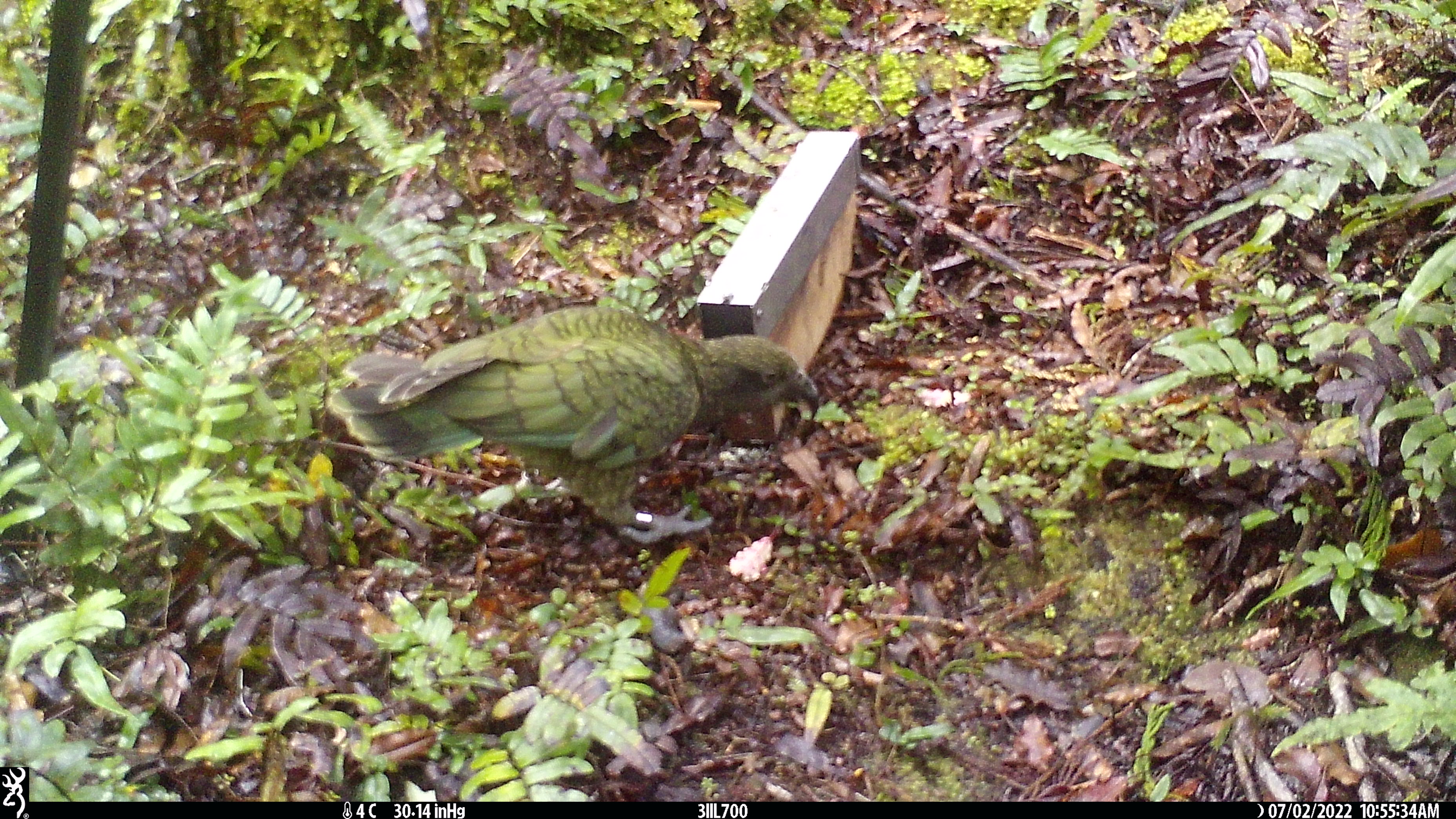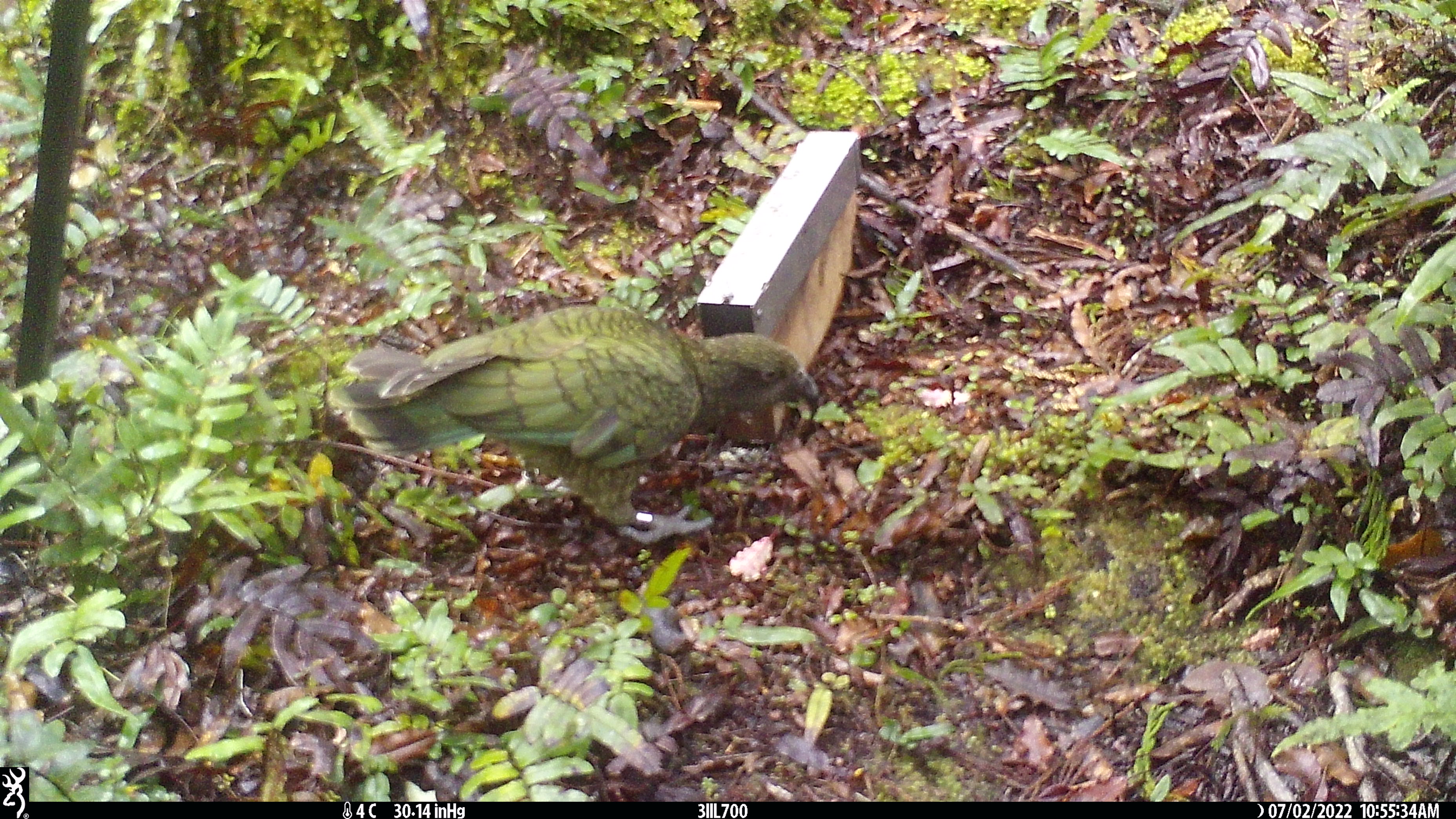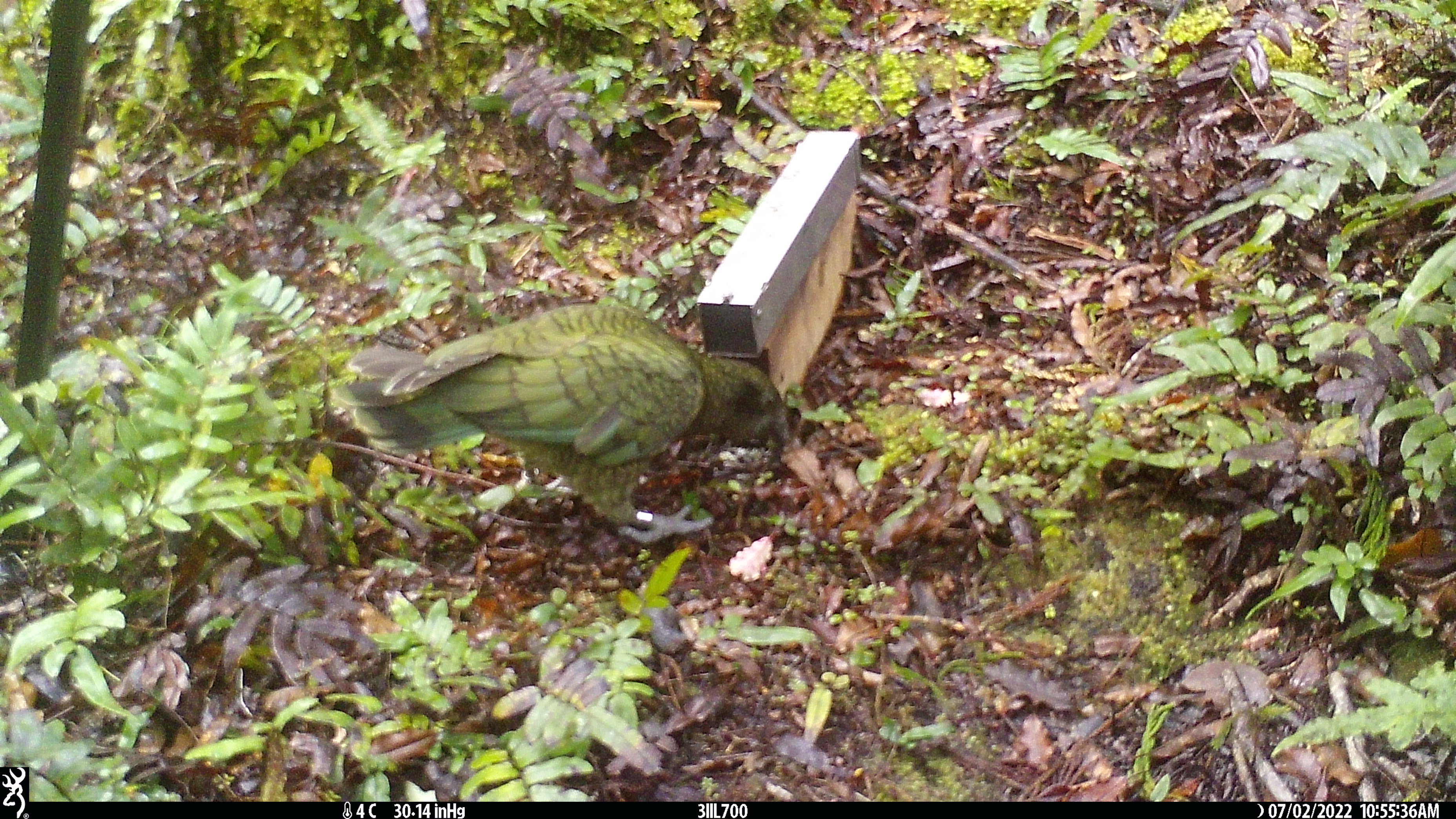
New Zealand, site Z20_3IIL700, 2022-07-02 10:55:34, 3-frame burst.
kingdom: Animalia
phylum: Chordata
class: Aves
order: Psittaciformes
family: Strigopidae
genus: Nestor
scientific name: Nestor notabilis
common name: kea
Kea (Nestor notabilis).